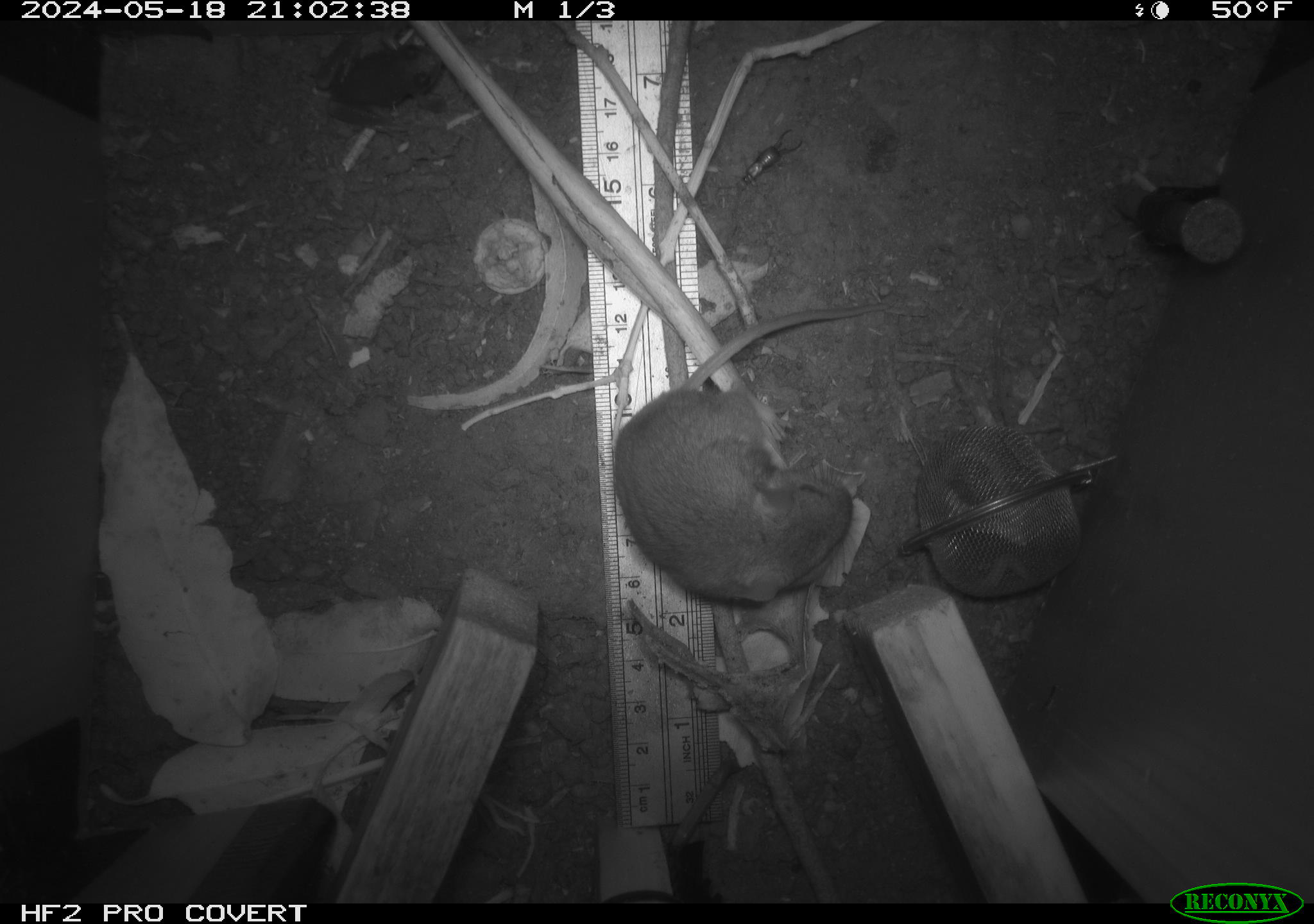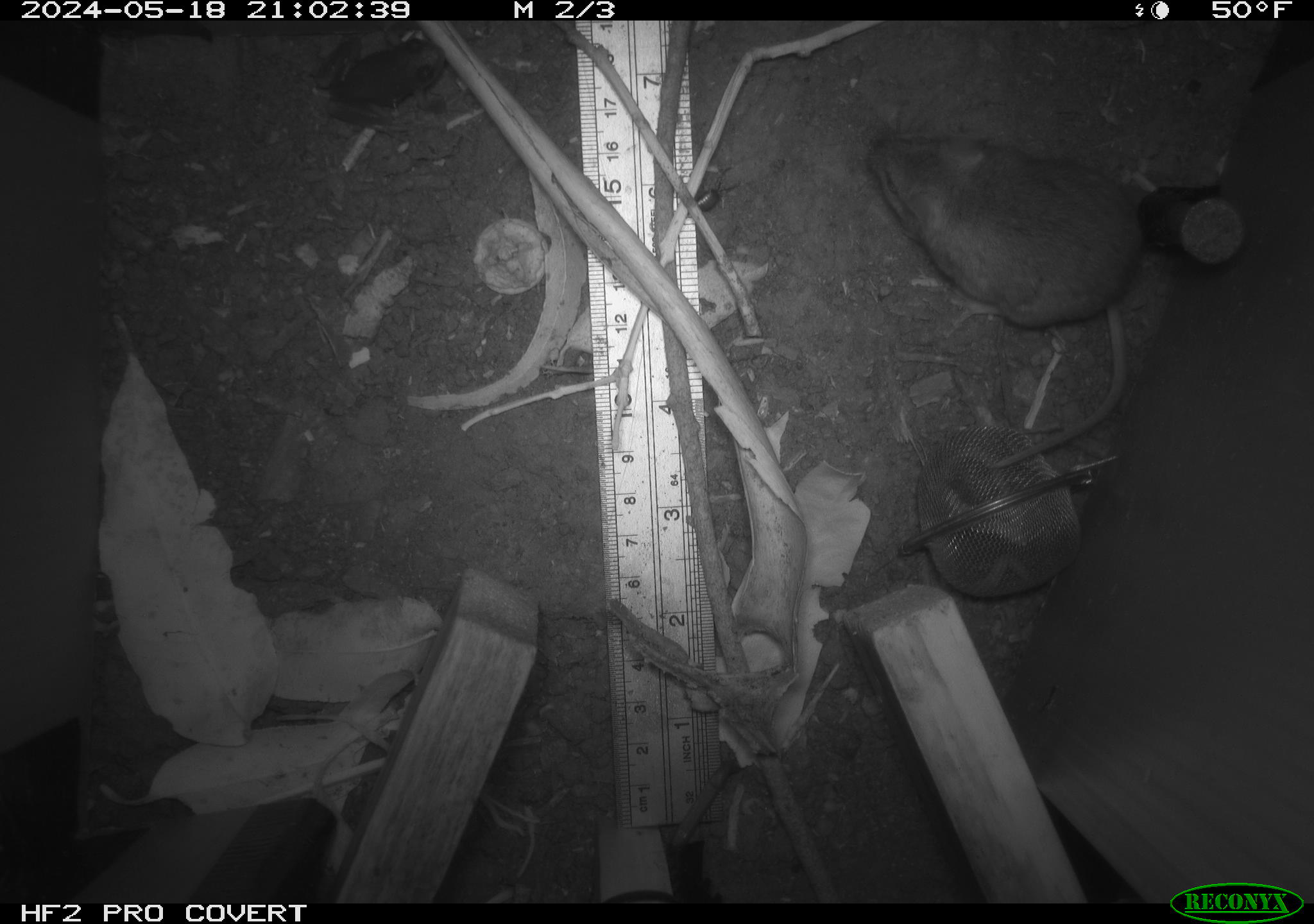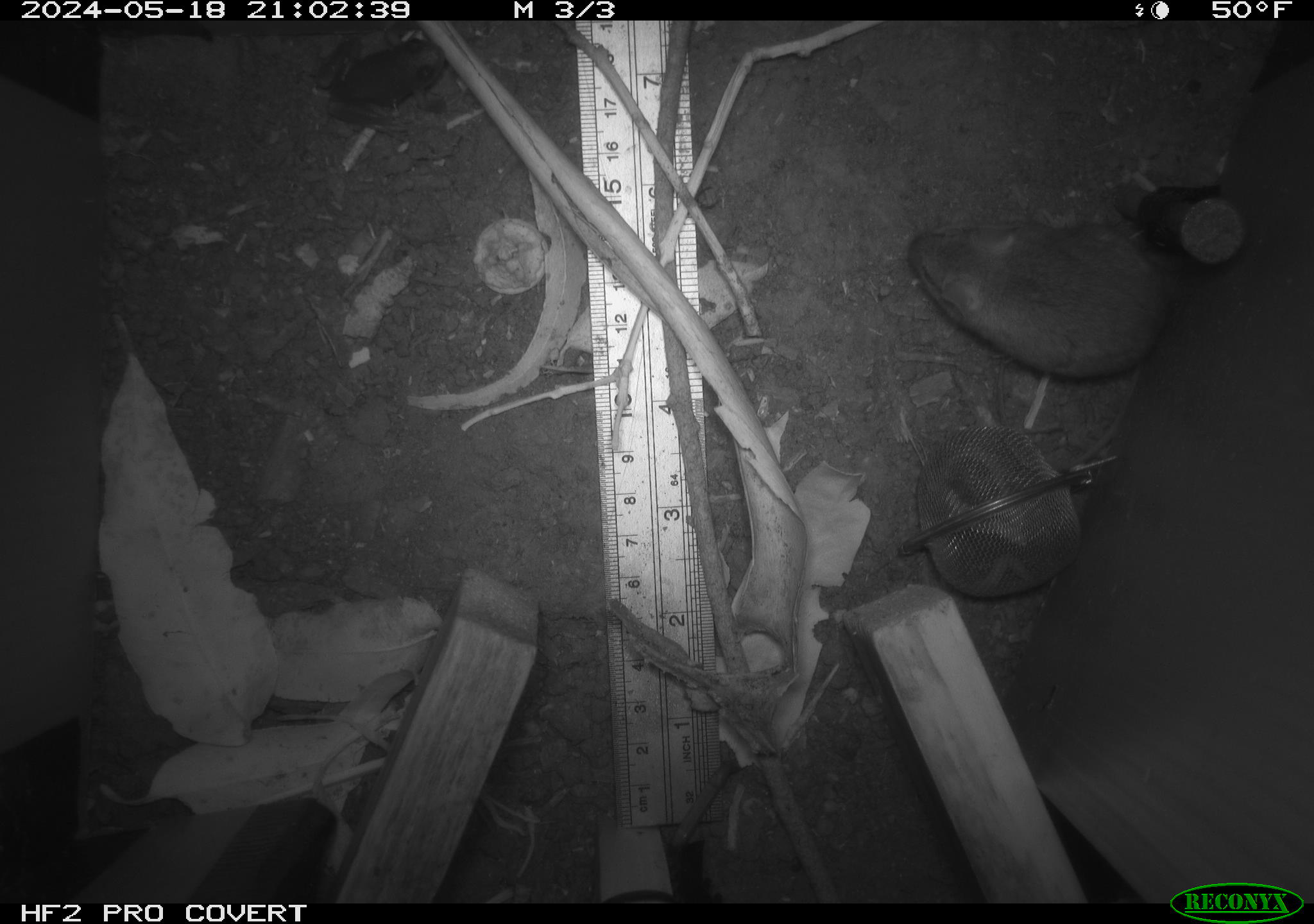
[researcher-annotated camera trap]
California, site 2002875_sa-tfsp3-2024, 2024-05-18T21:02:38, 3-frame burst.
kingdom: Animalia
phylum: Chordata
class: Amphibia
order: Anura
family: Hylidae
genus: Pseudacris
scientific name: Pseudacris regilla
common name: sierran treefrog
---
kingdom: Animalia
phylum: Chordata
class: Mammalia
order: Rodentia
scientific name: Rodentia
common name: mouse species